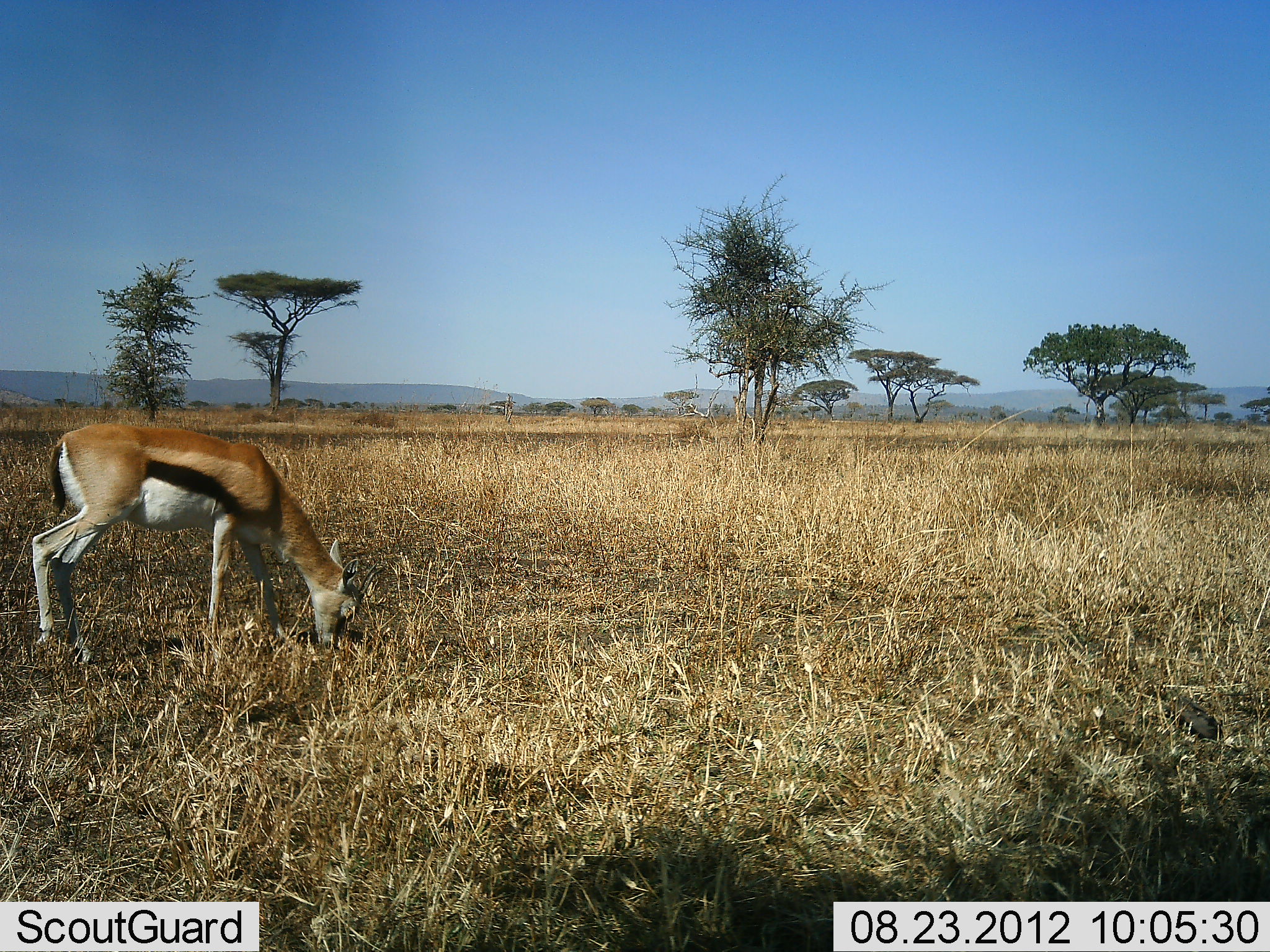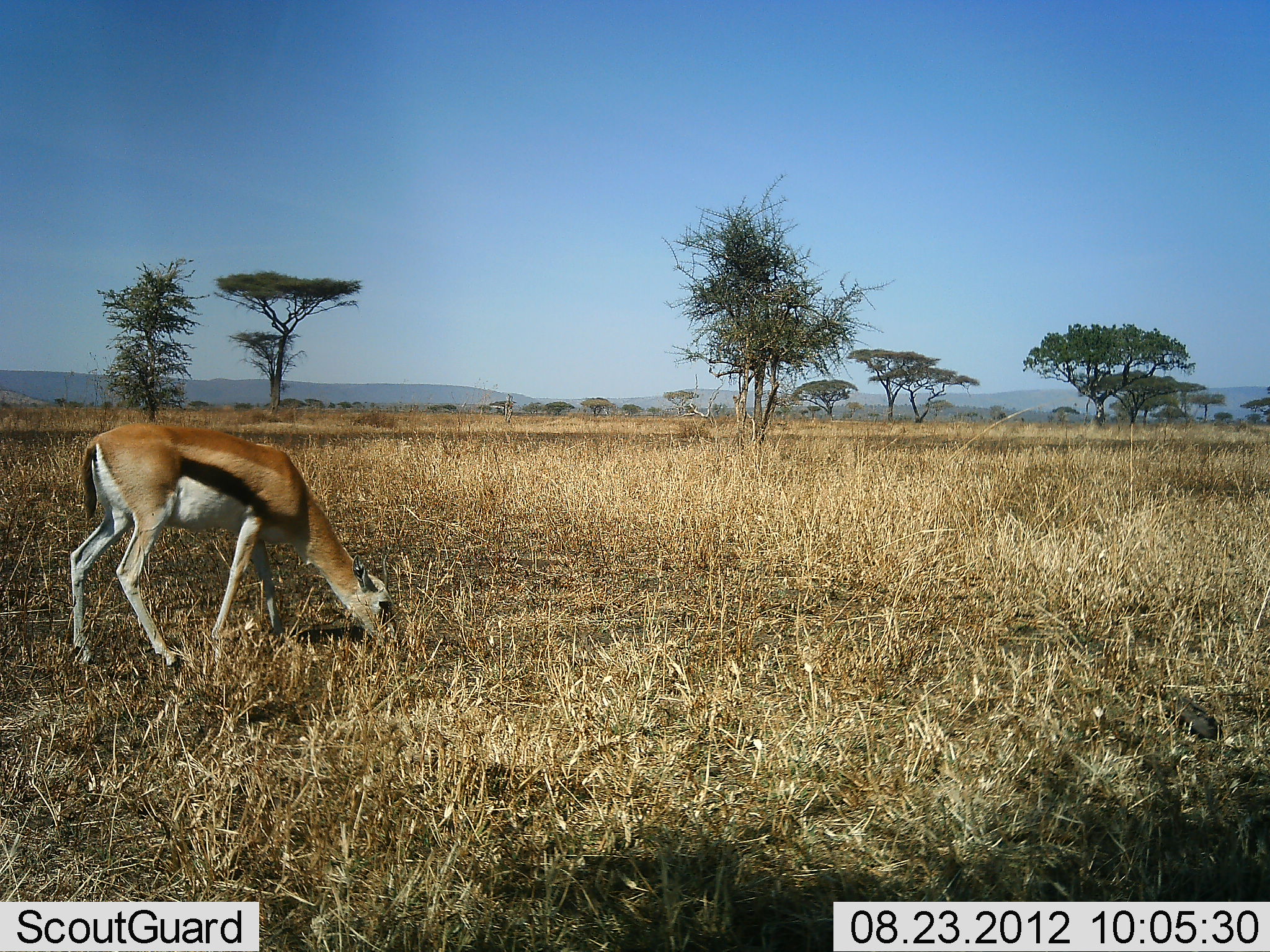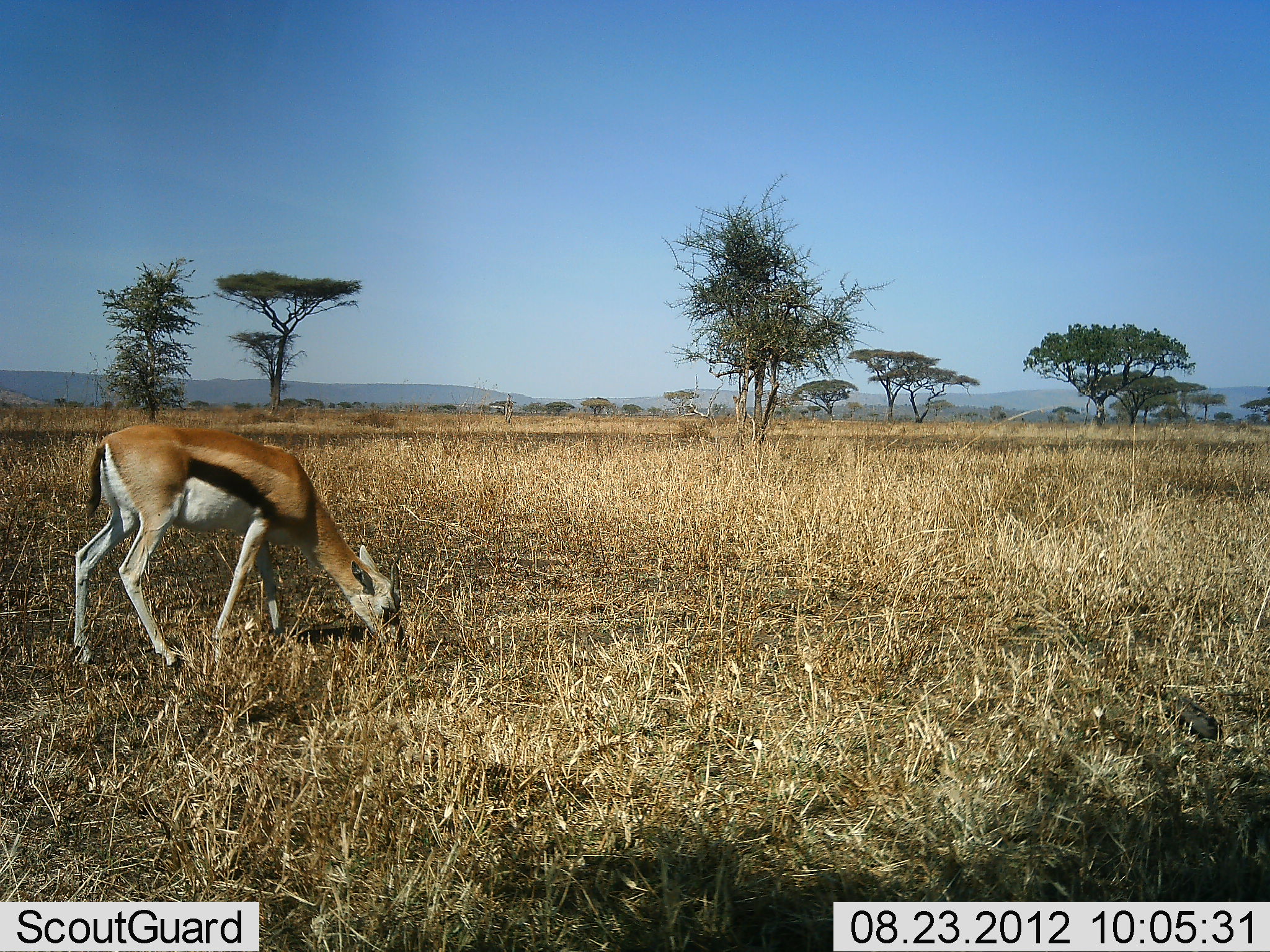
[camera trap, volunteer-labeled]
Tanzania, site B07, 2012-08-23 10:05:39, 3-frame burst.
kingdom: Animalia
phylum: Chordata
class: Mammalia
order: Artiodactyla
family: Bovidae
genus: Eudorcas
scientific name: Eudorcas thomsonii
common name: thomson's gazelle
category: gazellethomsons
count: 1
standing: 20%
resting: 0%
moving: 10%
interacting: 0%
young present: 20%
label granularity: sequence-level